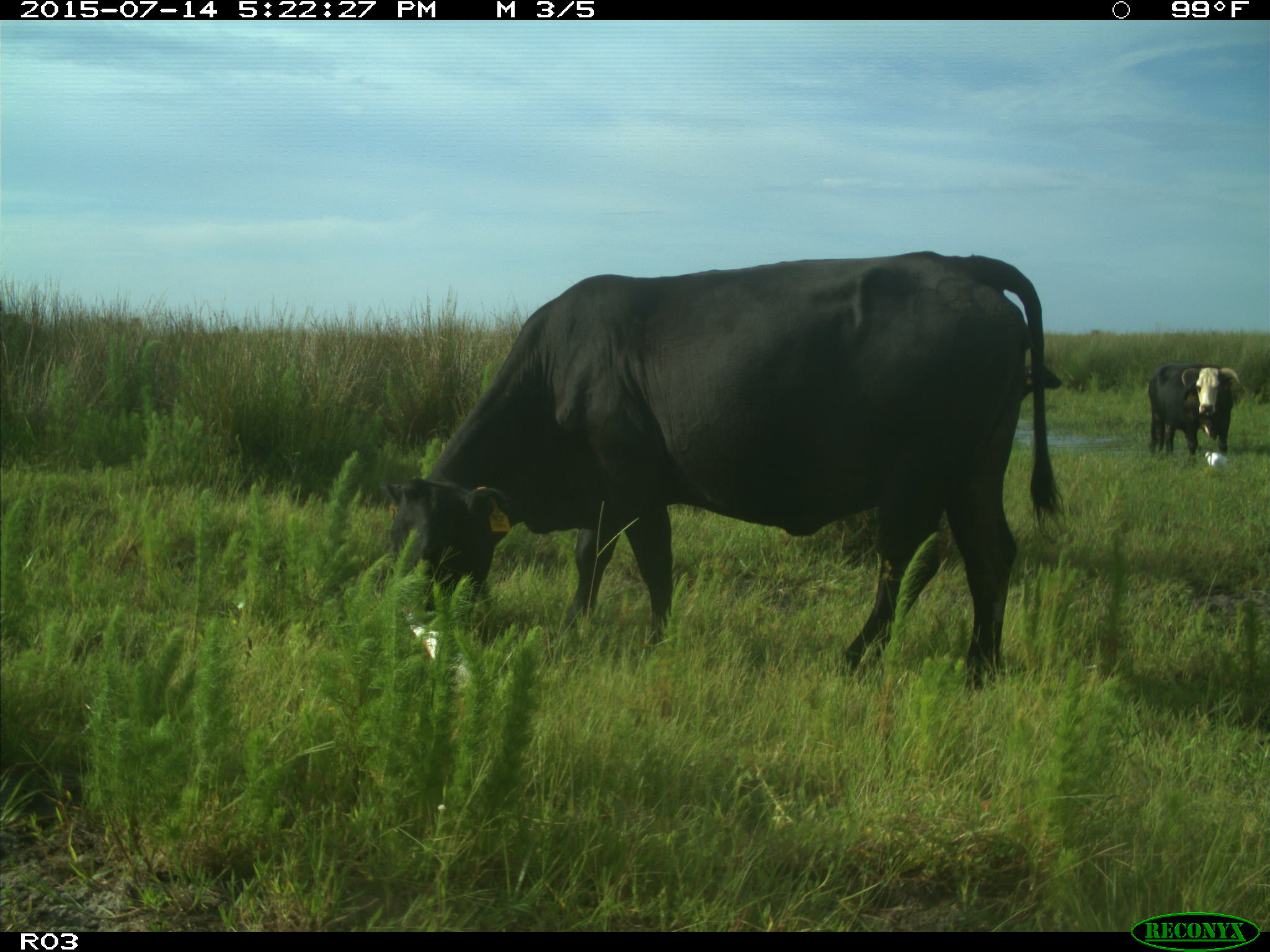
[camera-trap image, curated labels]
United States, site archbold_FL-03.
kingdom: Animalia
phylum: Chordata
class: Mammalia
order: Artiodactyla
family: Bovidae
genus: Bos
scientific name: Bos taurus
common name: domestic cow